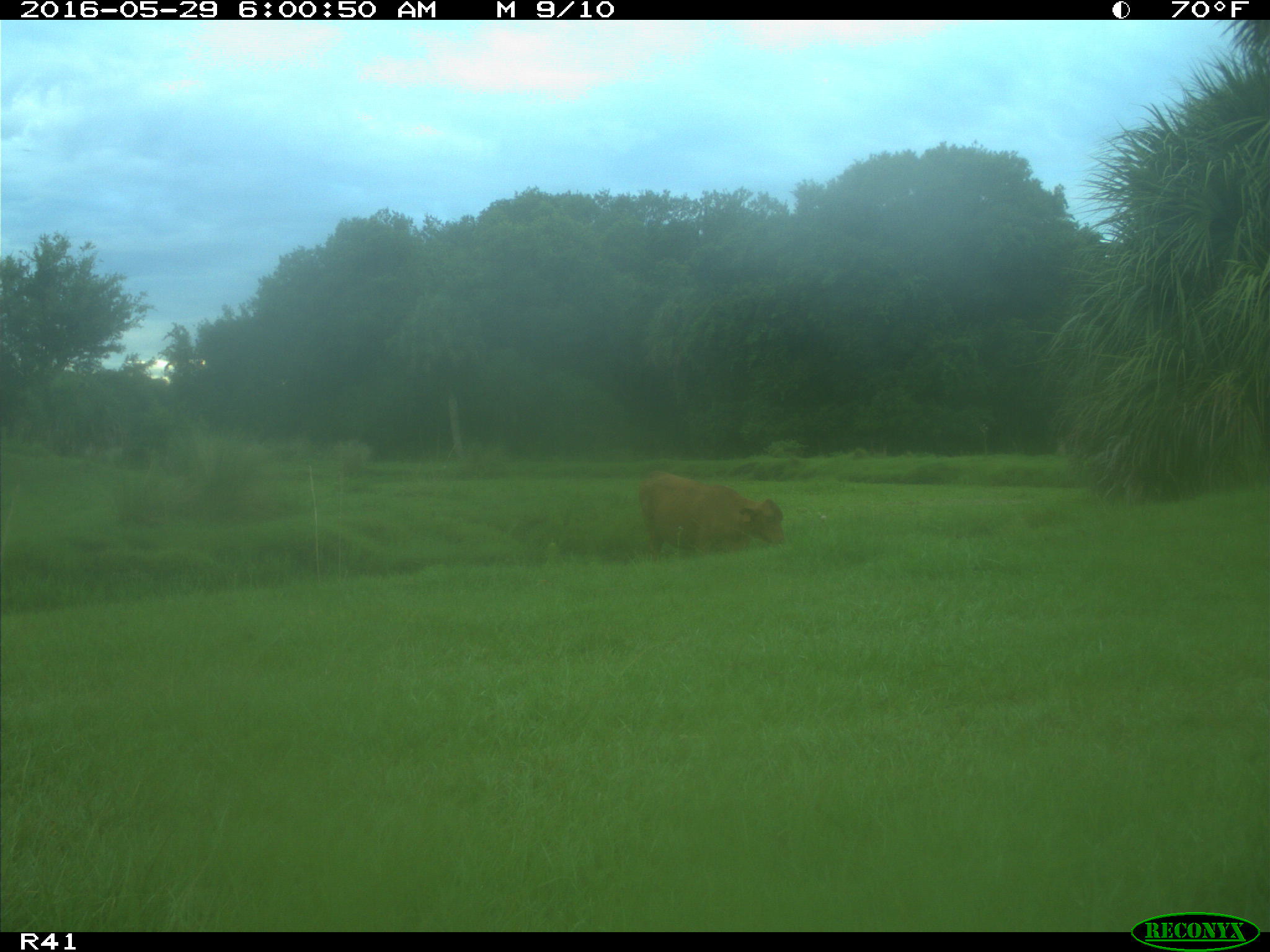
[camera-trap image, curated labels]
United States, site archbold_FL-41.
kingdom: Animalia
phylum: Chordata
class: Mammalia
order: Artiodactyla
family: Bovidae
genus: Bos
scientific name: Bos taurus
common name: domestic cow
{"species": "Bos taurus (domestic cow)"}